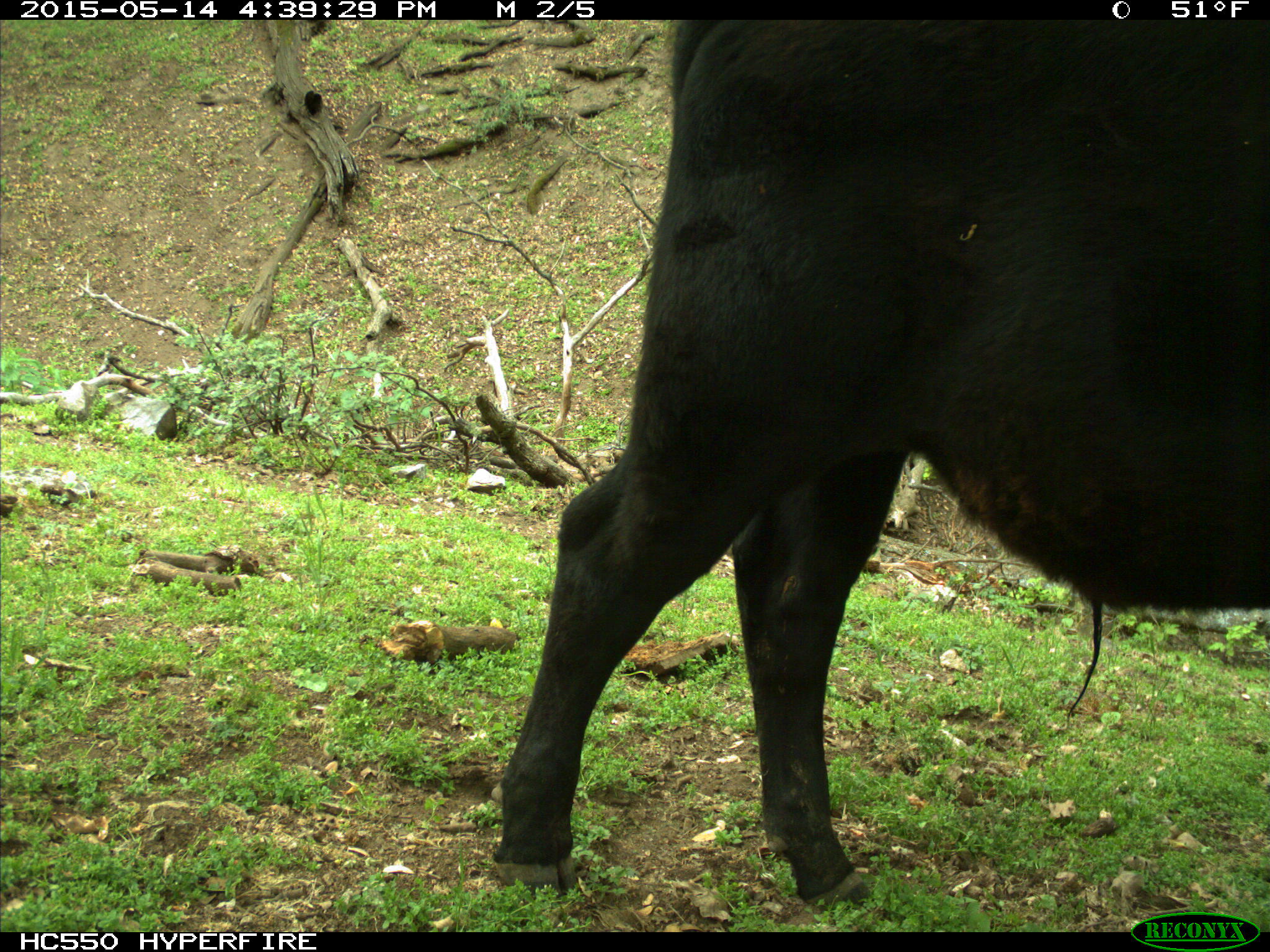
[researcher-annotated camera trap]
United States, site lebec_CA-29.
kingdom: Animalia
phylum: Chordata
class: Mammalia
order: Artiodactyla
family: Bovidae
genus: Bos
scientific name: Bos taurus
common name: domestic cow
Bos taurus (domestic cow).